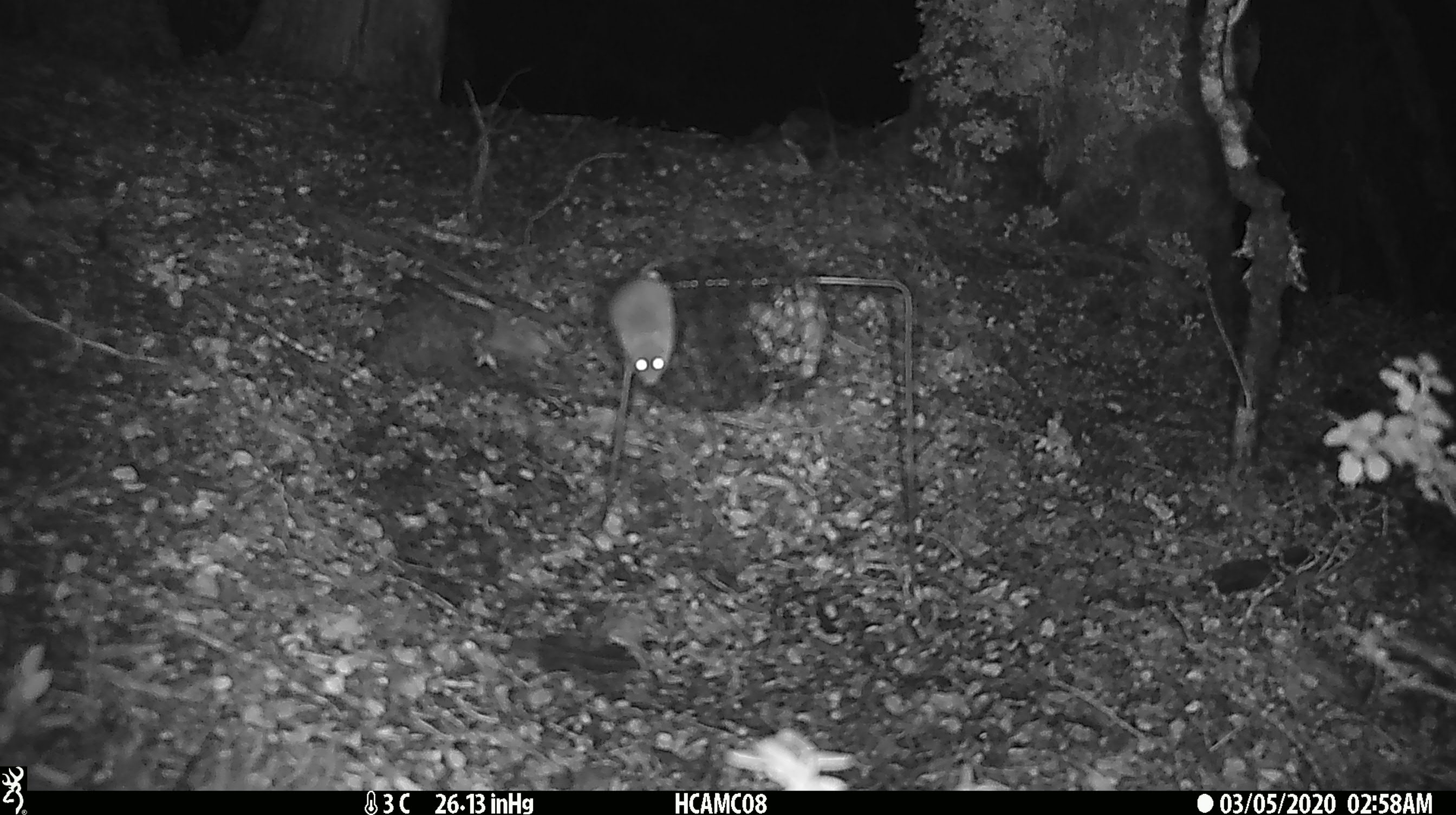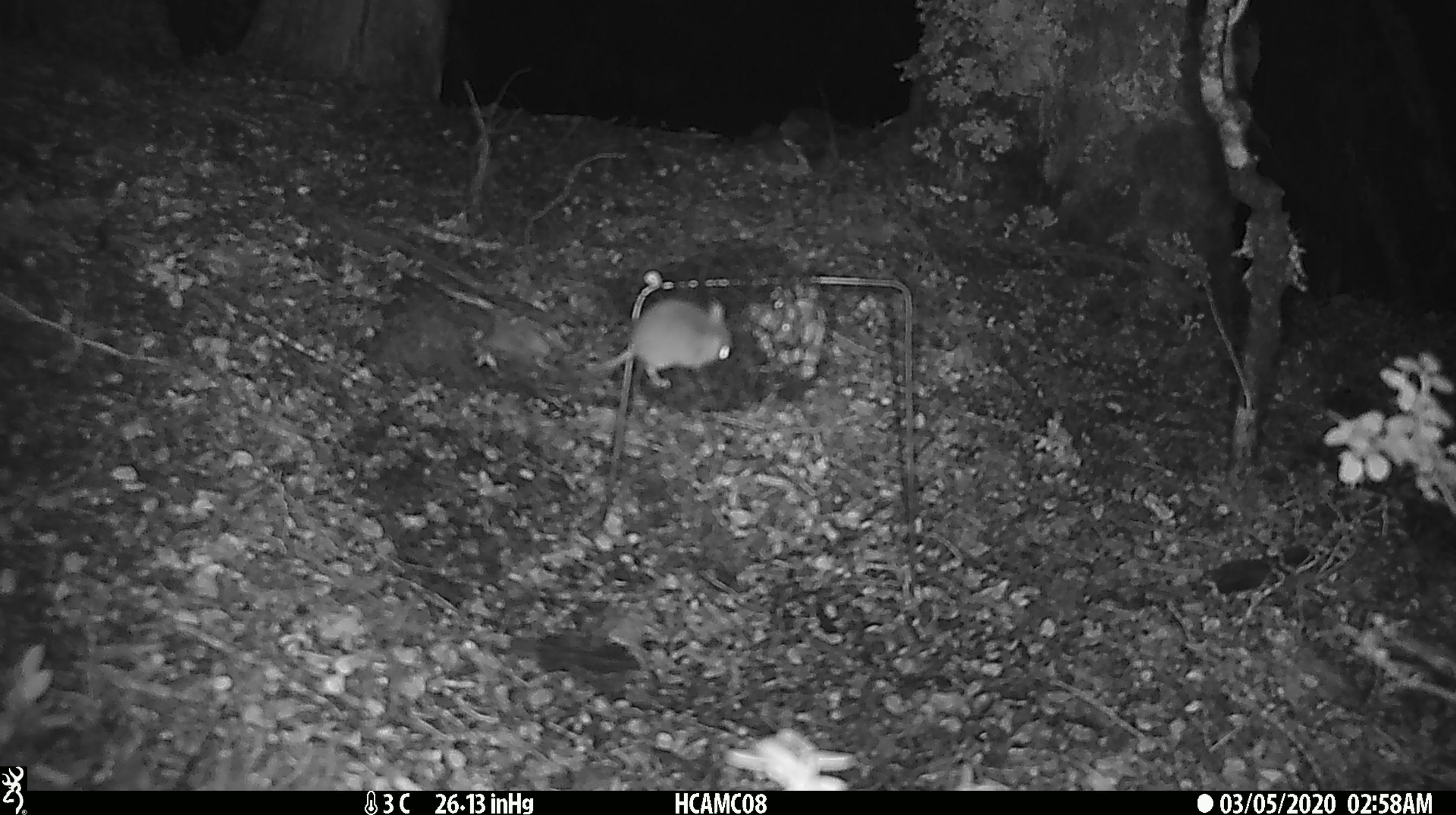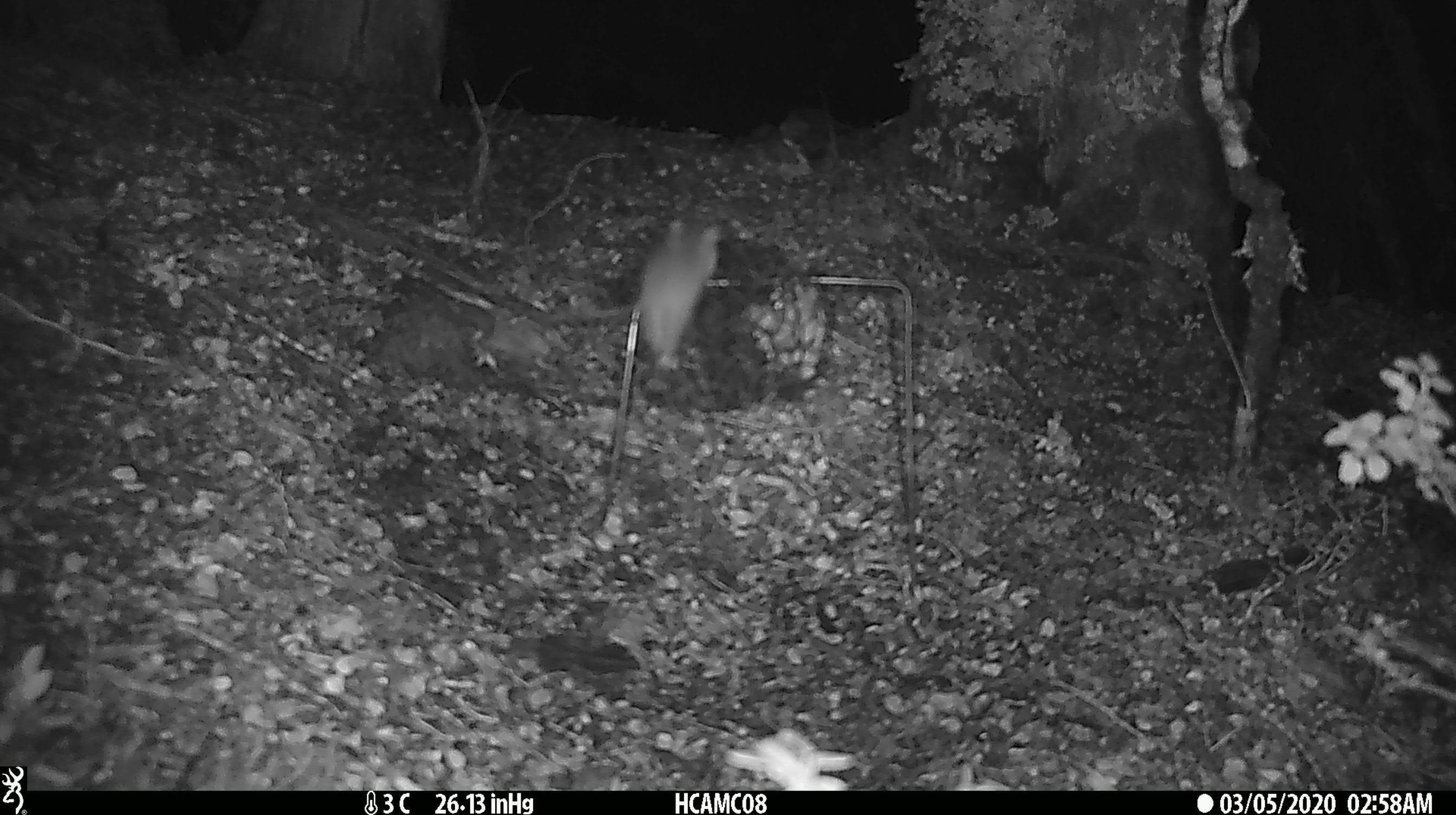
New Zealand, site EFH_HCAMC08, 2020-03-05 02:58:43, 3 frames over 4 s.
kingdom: Animalia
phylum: Chordata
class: Mammalia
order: Rodentia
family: Muridae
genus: Mus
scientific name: Mus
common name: mouse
Mouse (Mus).